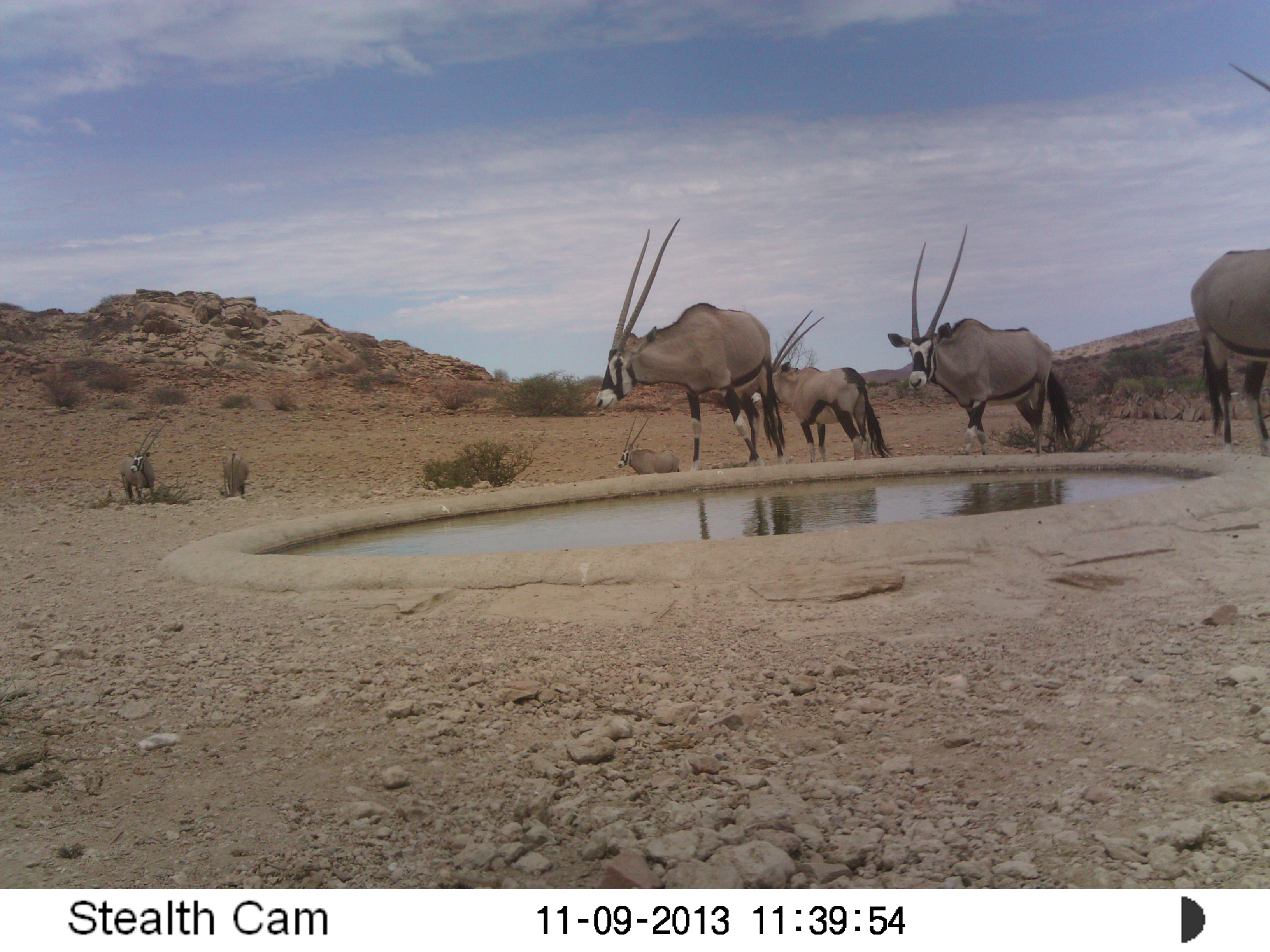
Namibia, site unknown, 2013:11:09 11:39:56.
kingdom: Animalia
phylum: Chordata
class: Mammalia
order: Artiodactyla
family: Bovidae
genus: Oryx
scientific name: Oryx gazella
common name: gemsbok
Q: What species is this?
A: Oryx gazella (gemsbok).